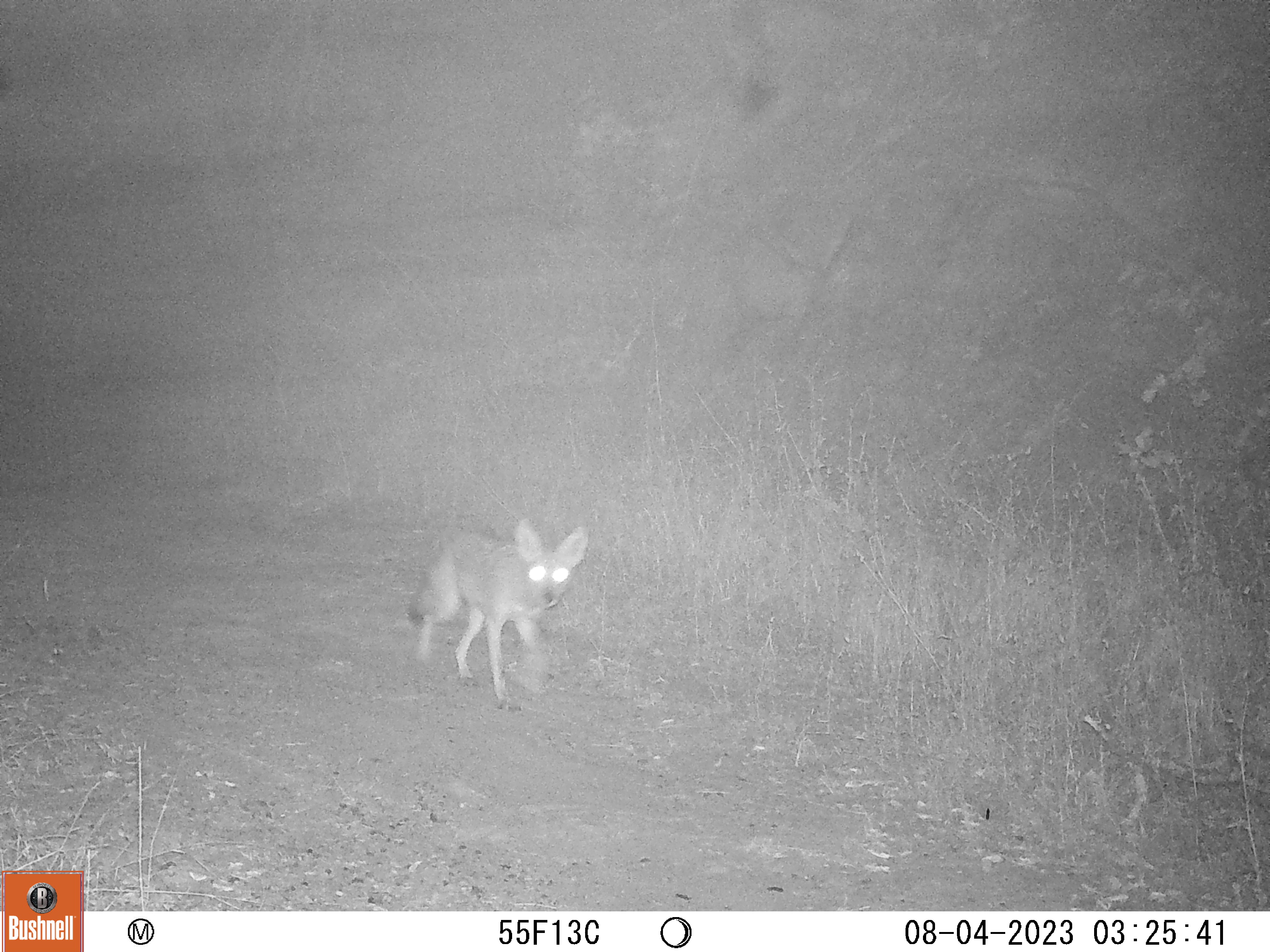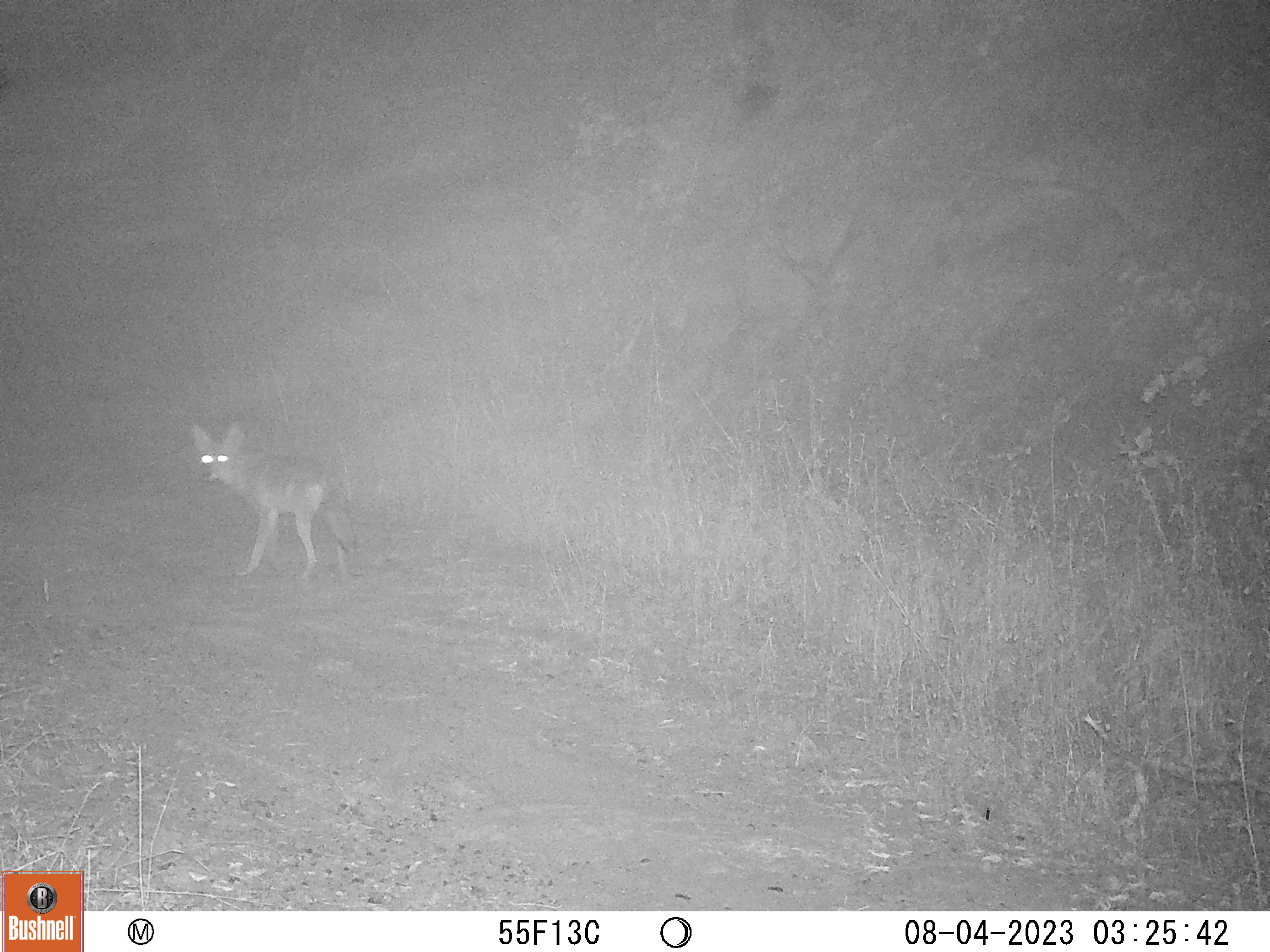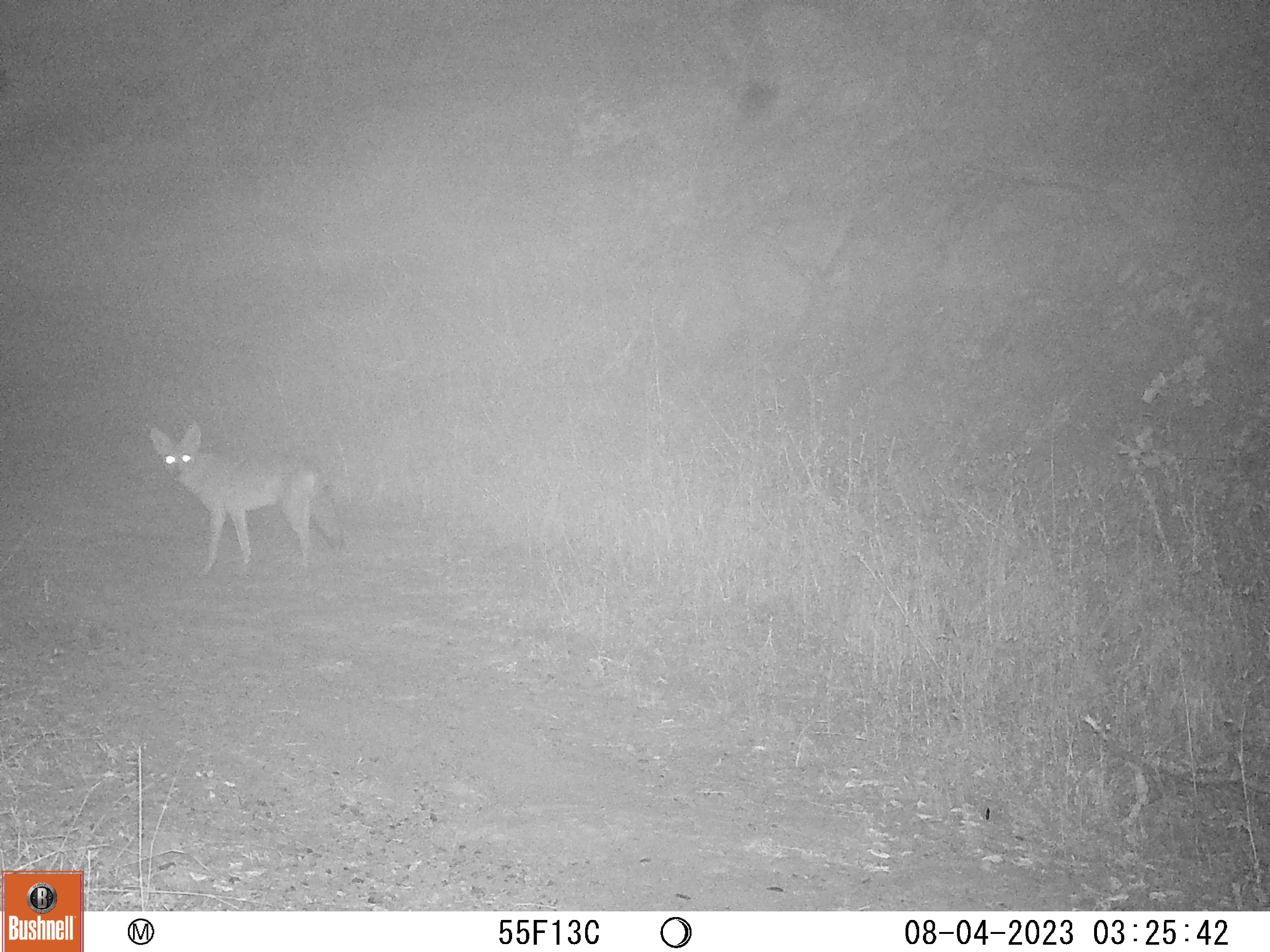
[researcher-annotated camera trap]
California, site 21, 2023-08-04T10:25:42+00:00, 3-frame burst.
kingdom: Animalia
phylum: Chordata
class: Mammalia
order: Carnivora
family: Canidae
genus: Canis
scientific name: Canis latrans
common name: coyote